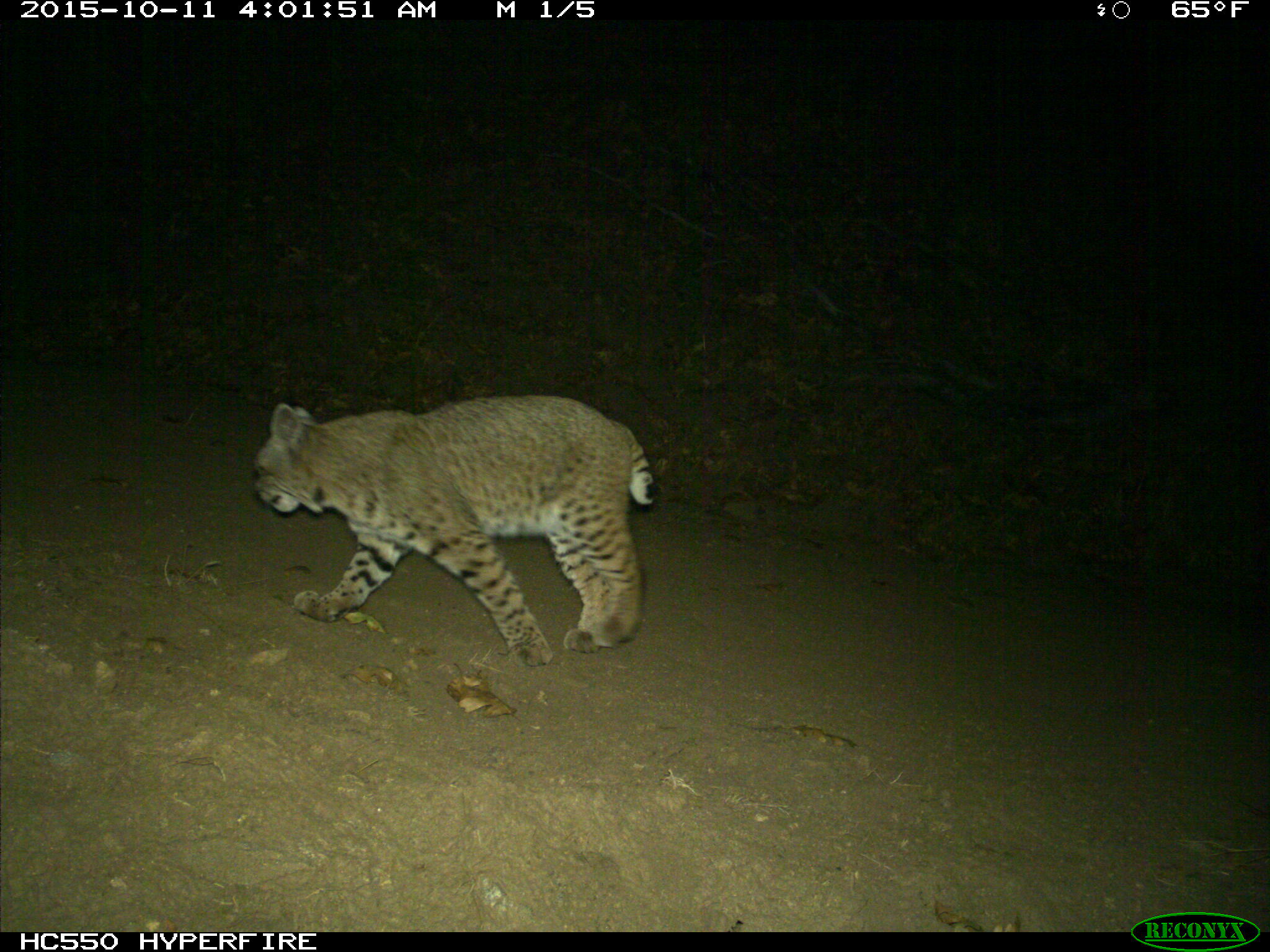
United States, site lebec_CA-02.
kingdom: Animalia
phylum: Chordata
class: Mammalia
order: Carnivora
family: Felidae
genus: Lynx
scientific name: Lynx rufus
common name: bobcat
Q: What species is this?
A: Lynx rufus (bobcat).